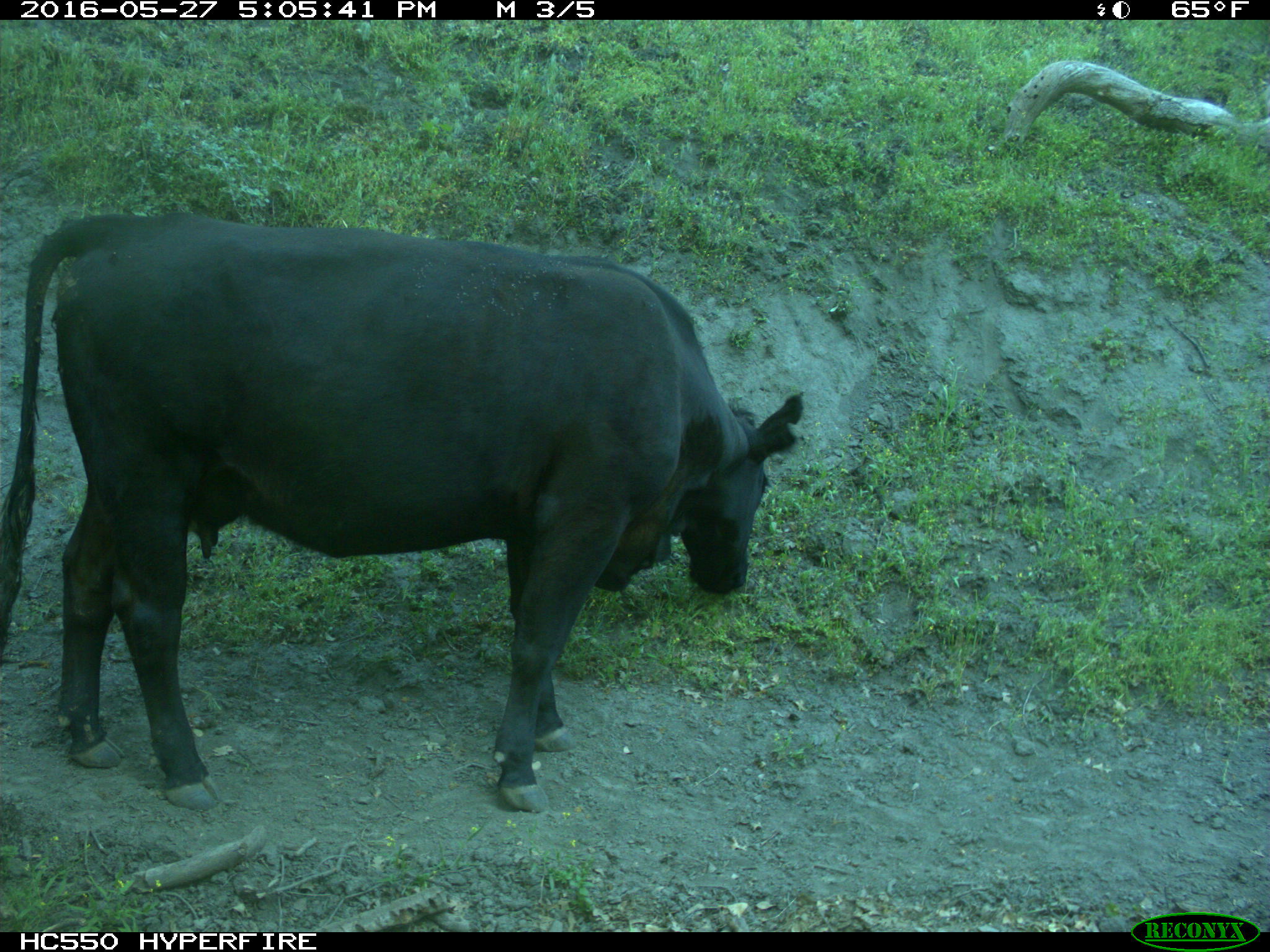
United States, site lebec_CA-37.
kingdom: Animalia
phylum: Chordata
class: Mammalia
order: Artiodactyla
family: Bovidae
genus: Bos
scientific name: Bos taurus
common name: domestic cow